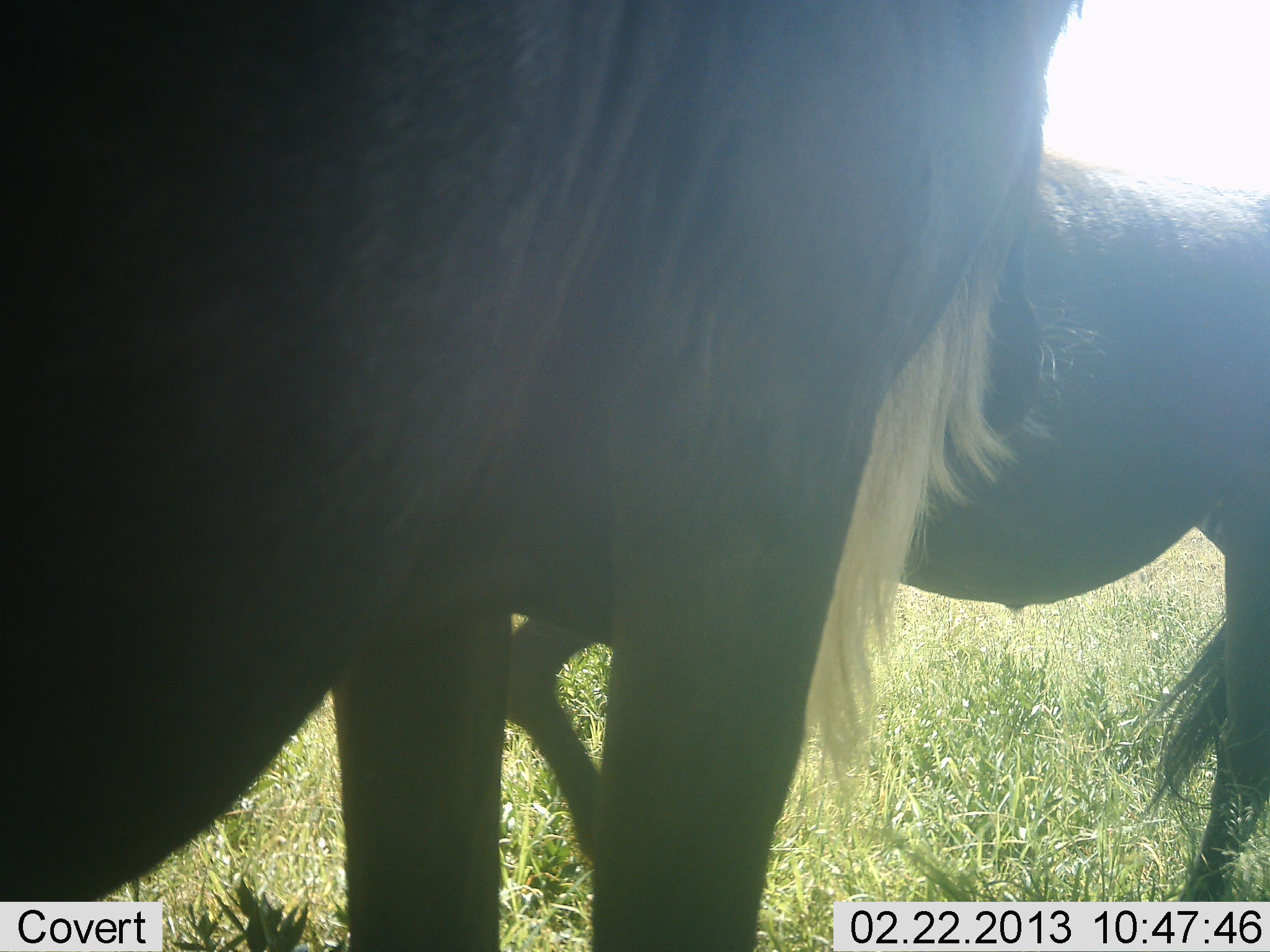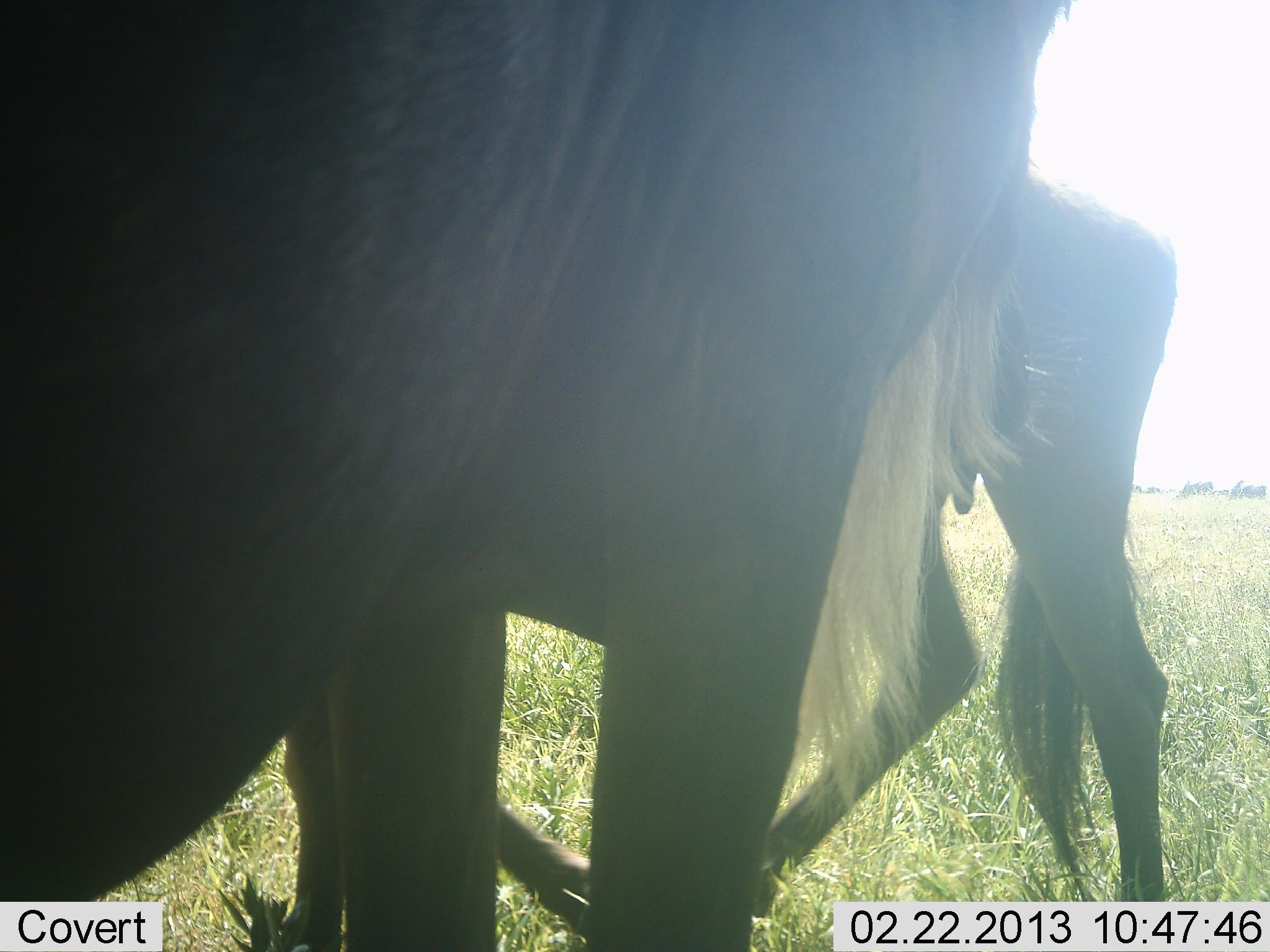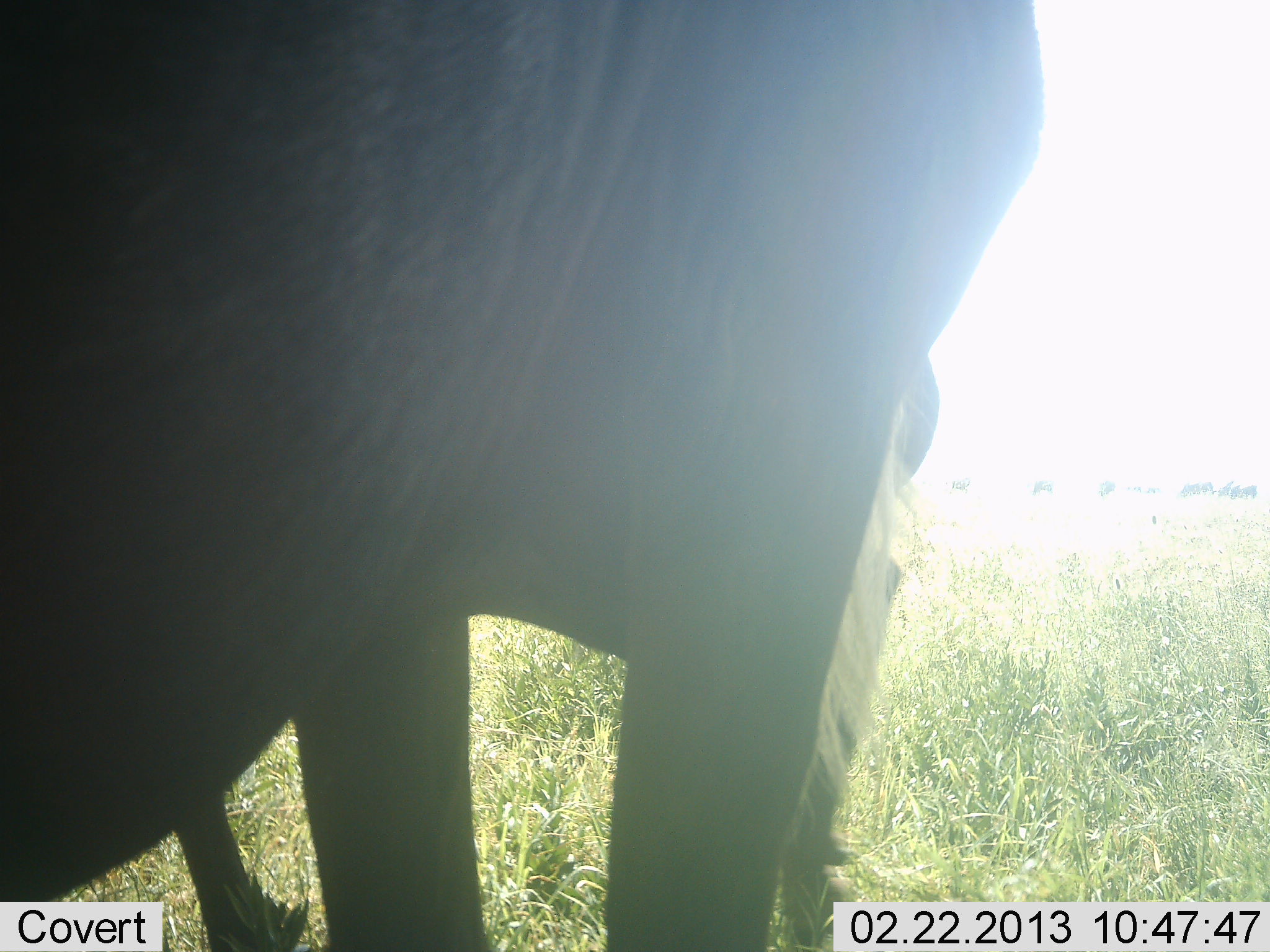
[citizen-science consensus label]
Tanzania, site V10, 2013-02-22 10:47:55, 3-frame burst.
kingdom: Animalia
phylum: Chordata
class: Mammalia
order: Artiodactyla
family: Bovidae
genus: Connochaetes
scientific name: Connochaetes taurinus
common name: blue wildebeest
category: wildebeest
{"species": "wildebeest (blue wildebeest) (Connochaetes taurinus)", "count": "2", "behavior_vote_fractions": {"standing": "79%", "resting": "0%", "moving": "64%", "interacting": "0%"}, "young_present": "4%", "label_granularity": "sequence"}